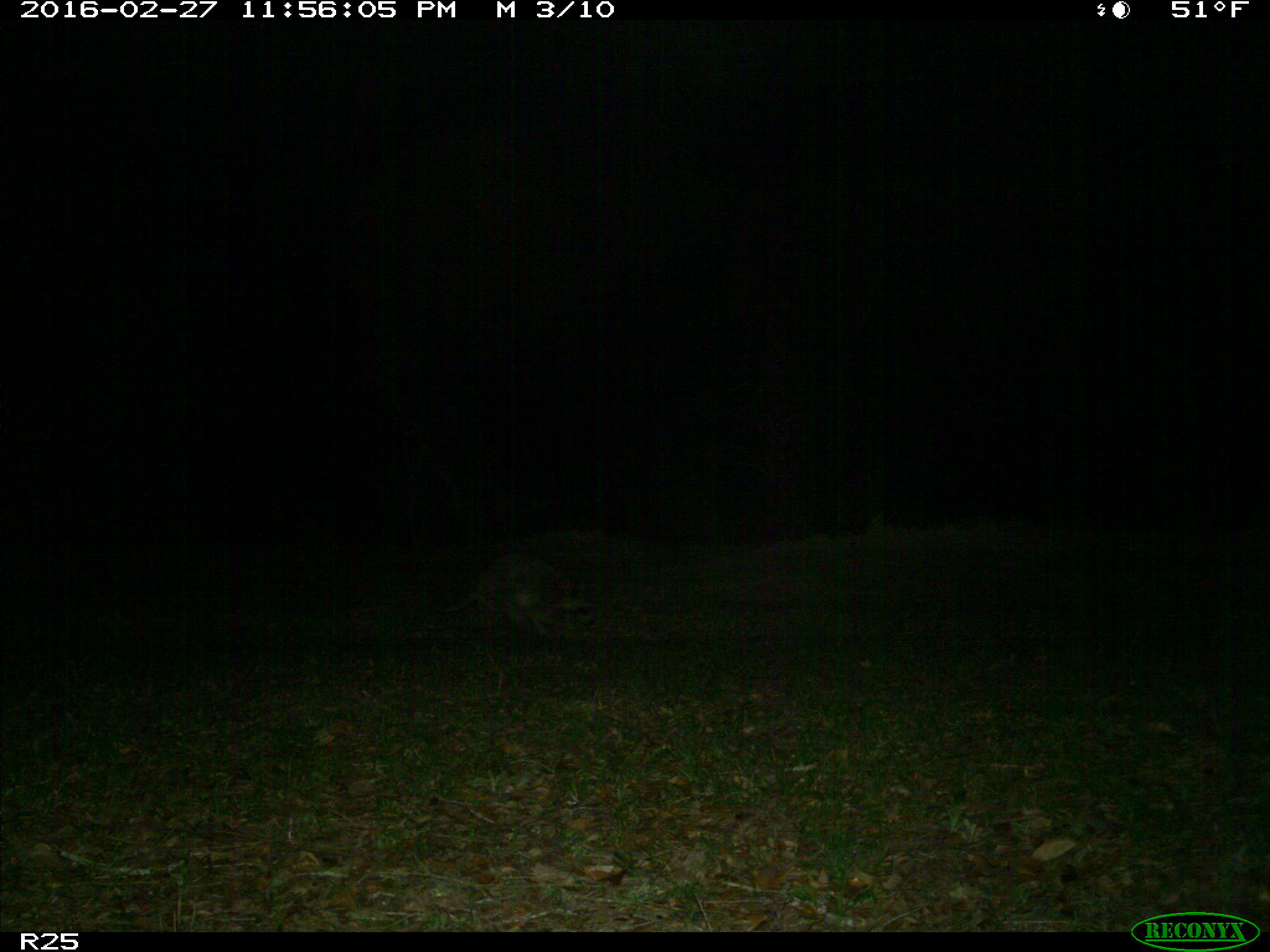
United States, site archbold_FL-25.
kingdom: Animalia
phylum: Chordata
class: Mammalia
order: Carnivora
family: Procyonidae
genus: Procyon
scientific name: Procyon lotor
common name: common raccoon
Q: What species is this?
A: Procyon lotor (common raccoon).